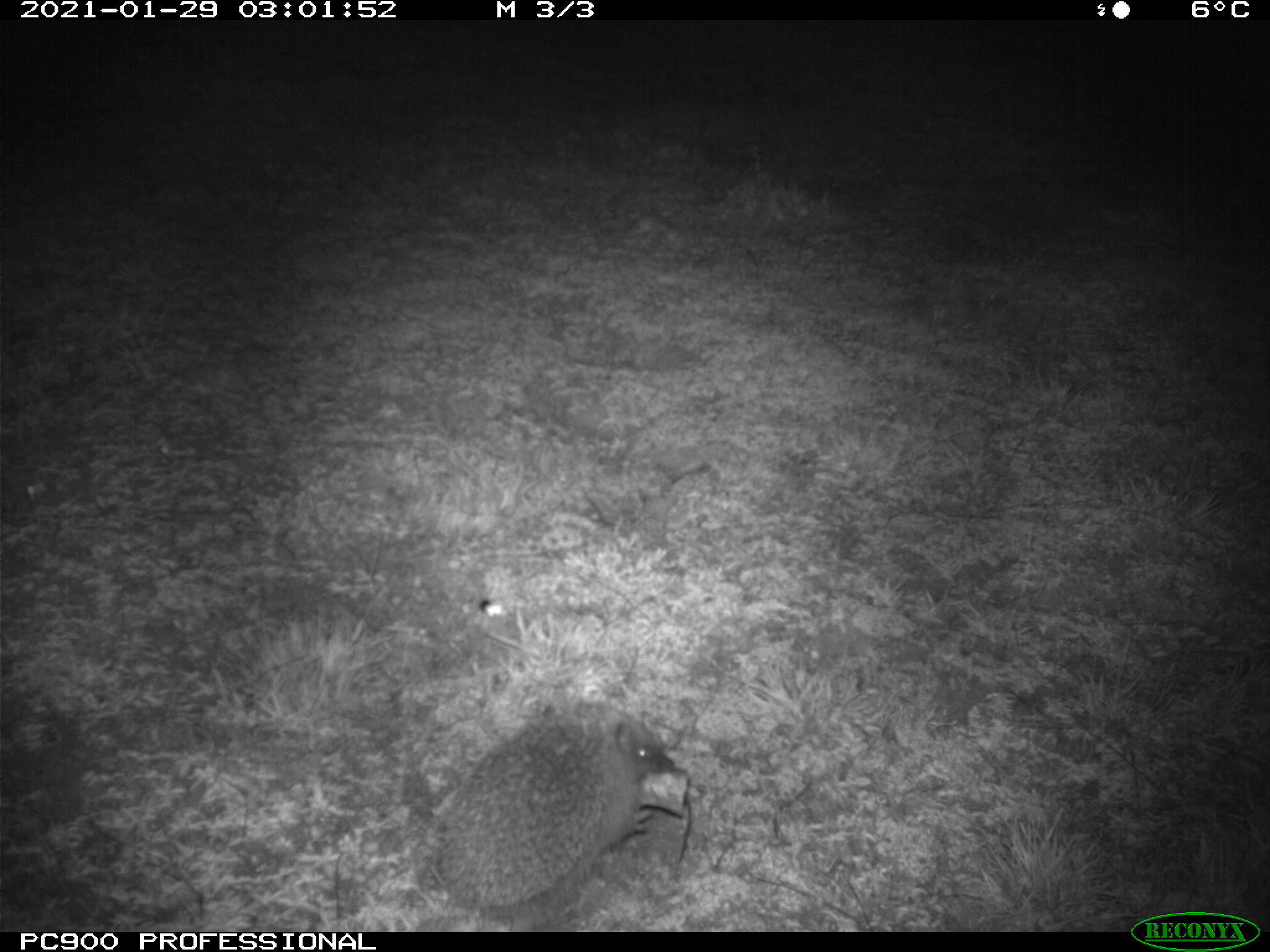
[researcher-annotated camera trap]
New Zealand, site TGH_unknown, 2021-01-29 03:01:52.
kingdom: Animalia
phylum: Chordata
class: Mammalia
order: Eulipotyphla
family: Erinaceidae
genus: Erinaceus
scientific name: Erinaceus europaeus europaeus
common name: european hedgehog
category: hedgehog